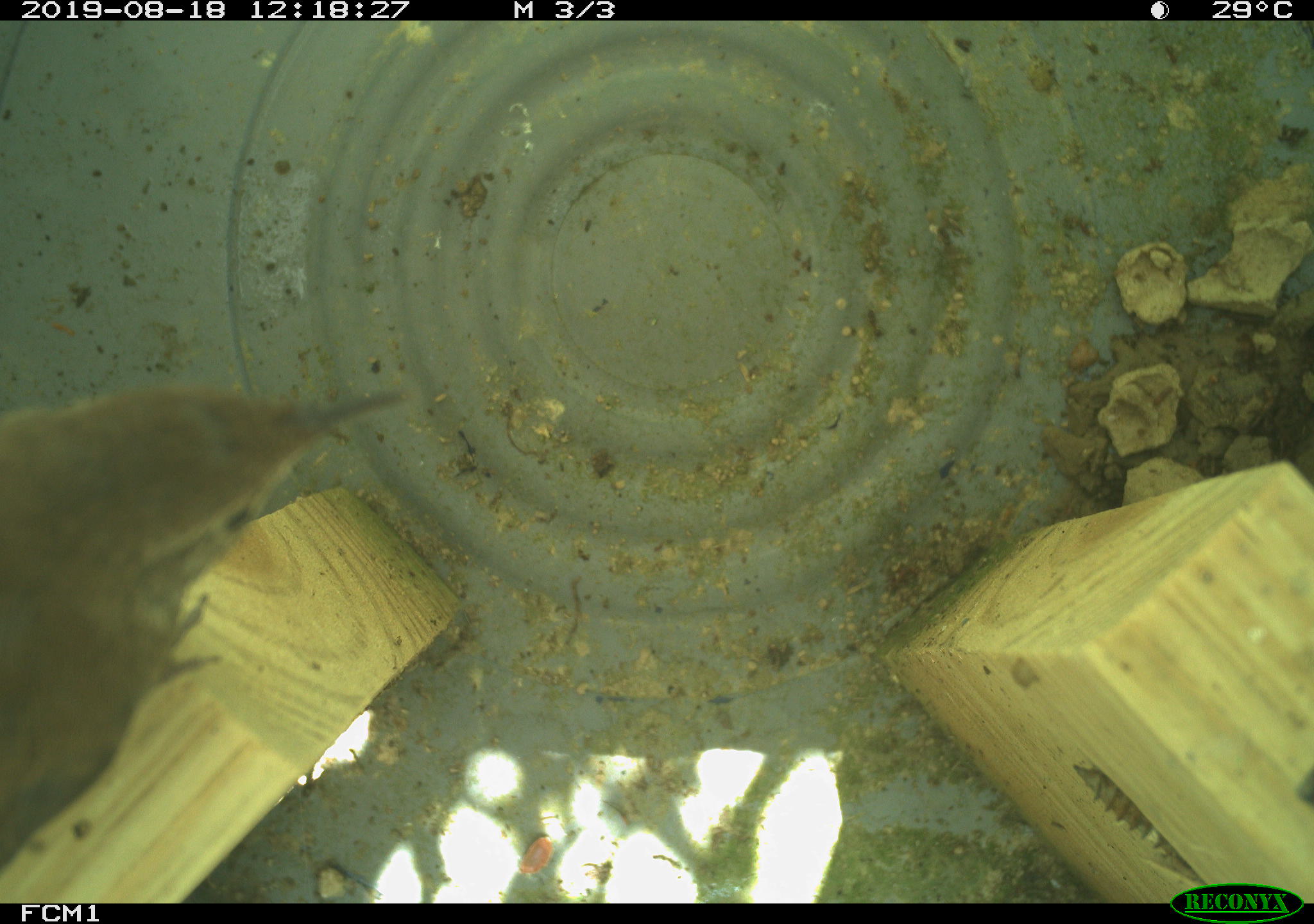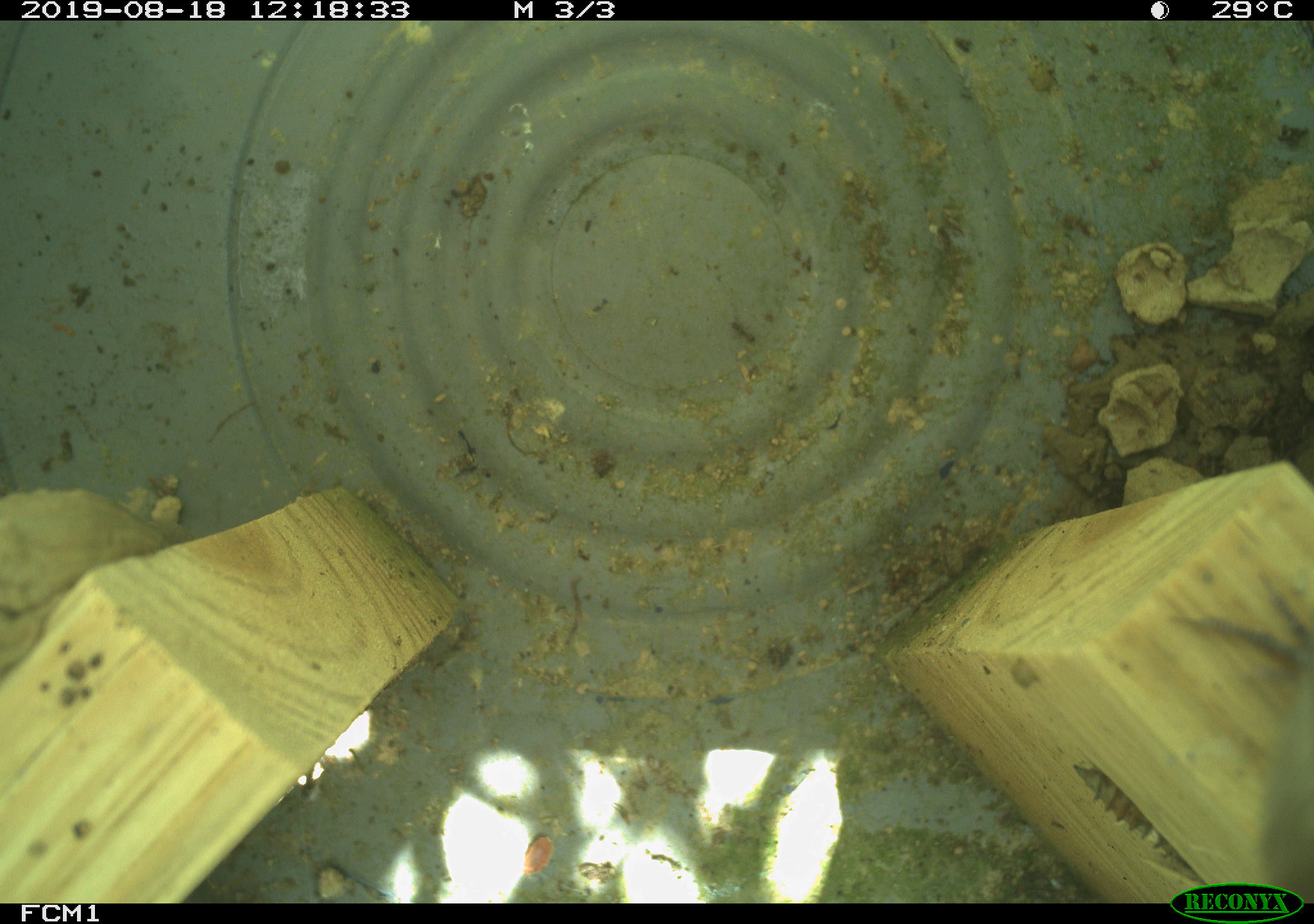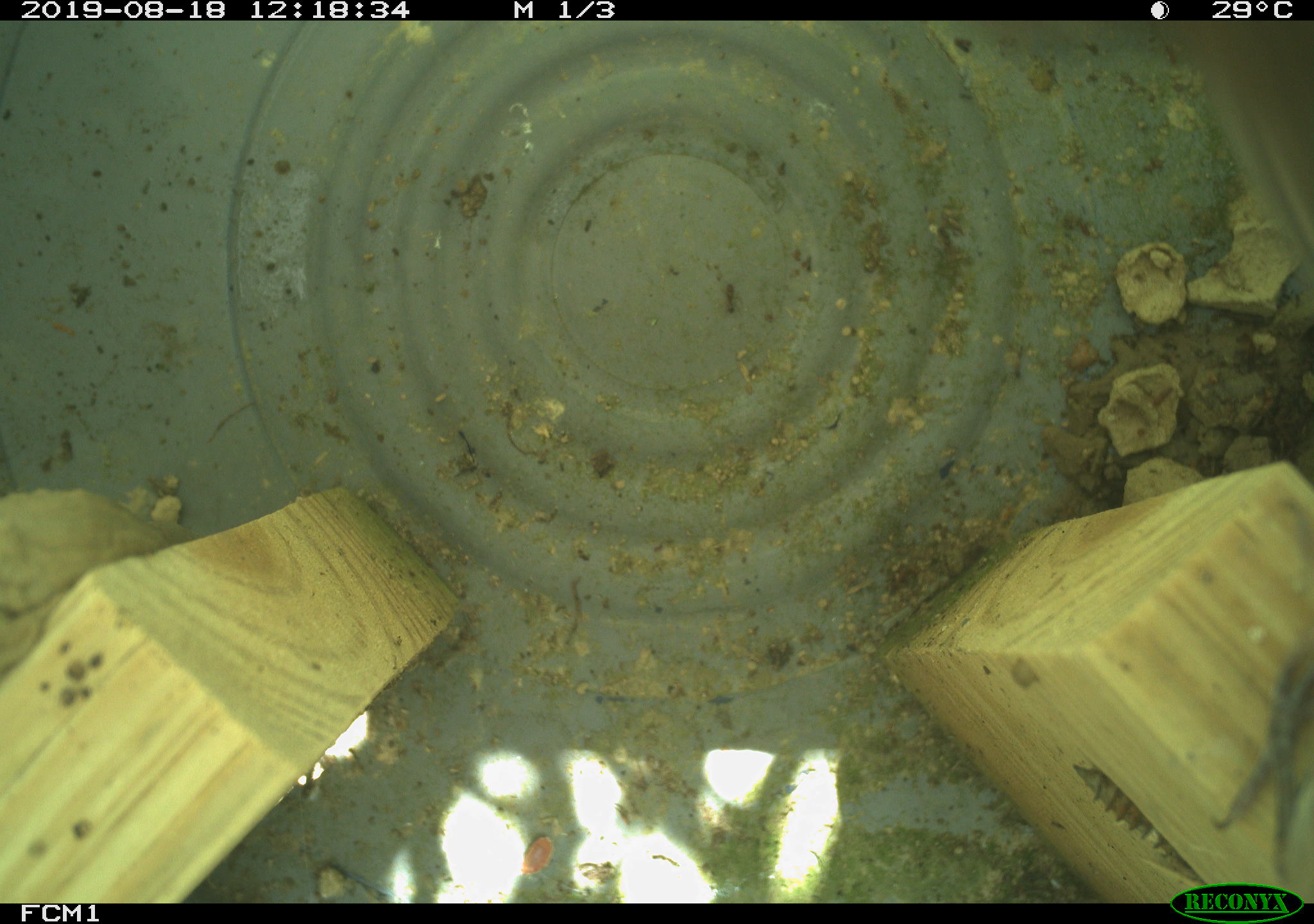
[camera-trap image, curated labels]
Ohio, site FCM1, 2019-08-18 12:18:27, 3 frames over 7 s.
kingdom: Animalia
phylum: Chordata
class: Aves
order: Passeriformes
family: Troglodytidae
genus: Troglodytes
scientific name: Troglodytes aedon aedon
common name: northern house wren